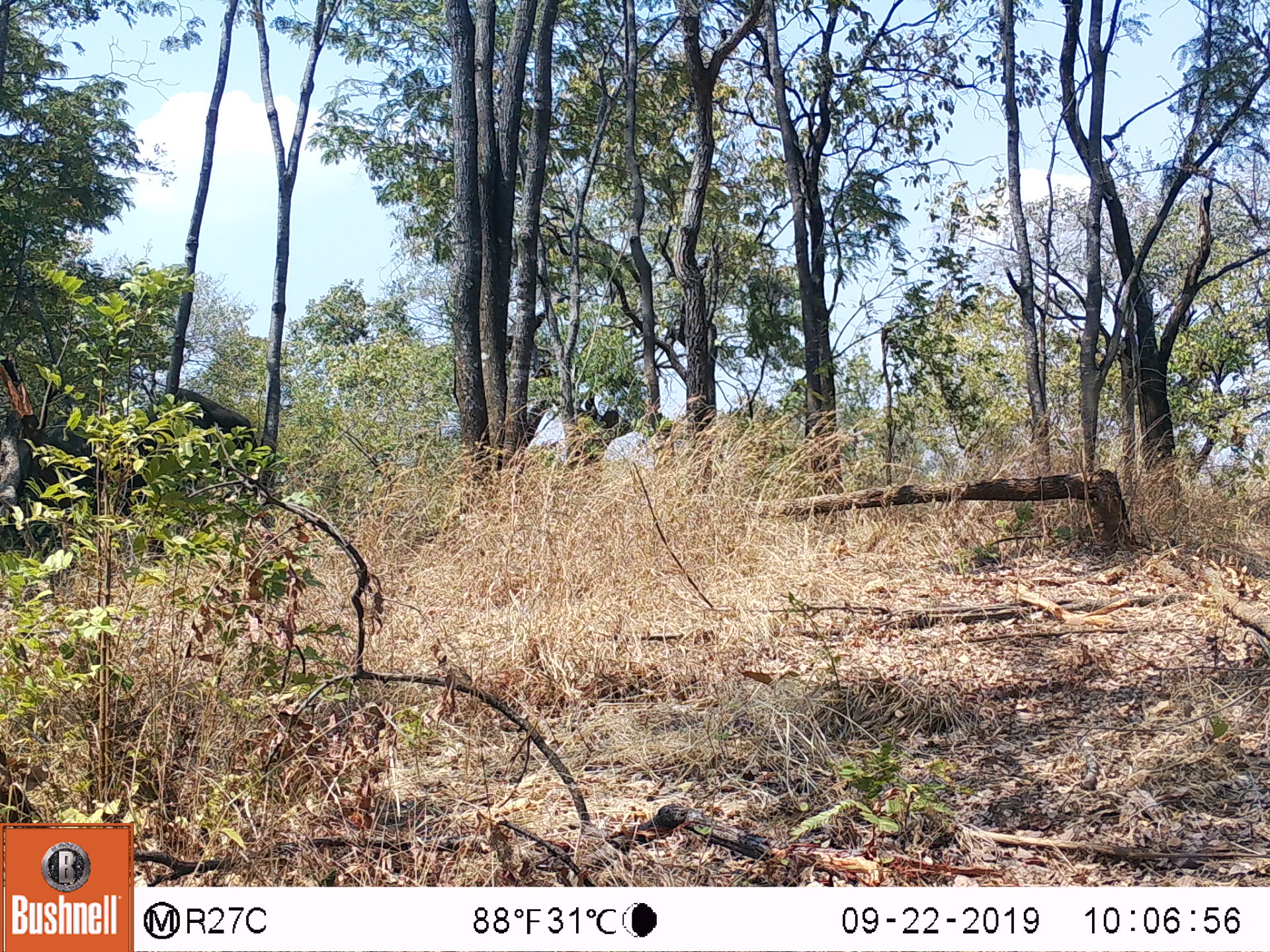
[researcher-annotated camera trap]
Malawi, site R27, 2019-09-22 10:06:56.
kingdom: Animalia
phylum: Chordata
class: Mammalia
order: Proboscidea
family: Elephantidae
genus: Loxodonta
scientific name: Loxodonta africana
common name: african savanna elephant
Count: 1.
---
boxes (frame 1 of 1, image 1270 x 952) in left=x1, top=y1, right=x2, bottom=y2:
african savanna elephant: left=29, top=384, right=268, bottom=563